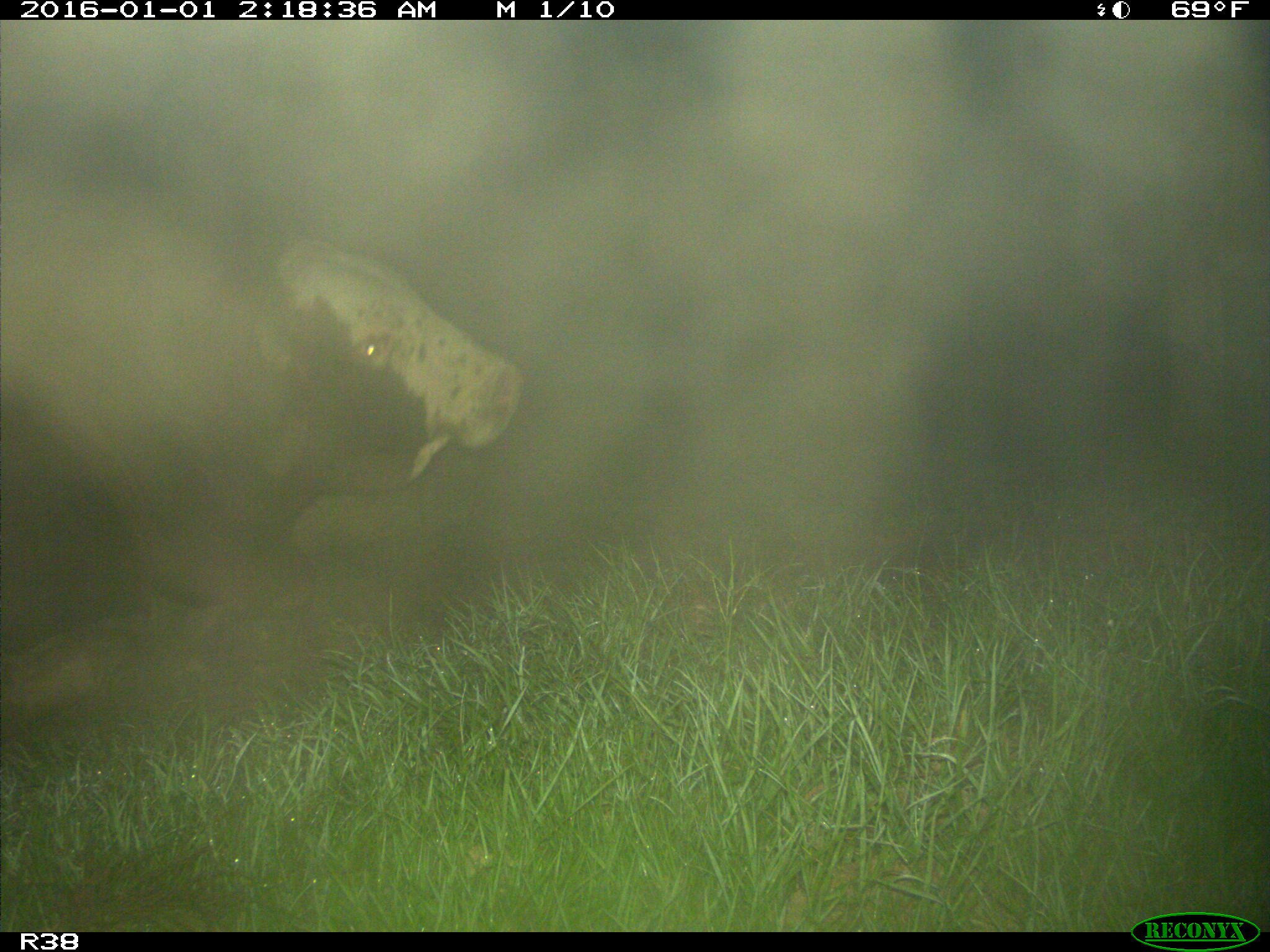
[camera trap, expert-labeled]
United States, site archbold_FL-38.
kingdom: Animalia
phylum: Chordata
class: Mammalia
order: Artiodactyla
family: Bovidae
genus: Bos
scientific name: Bos taurus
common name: domestic cow